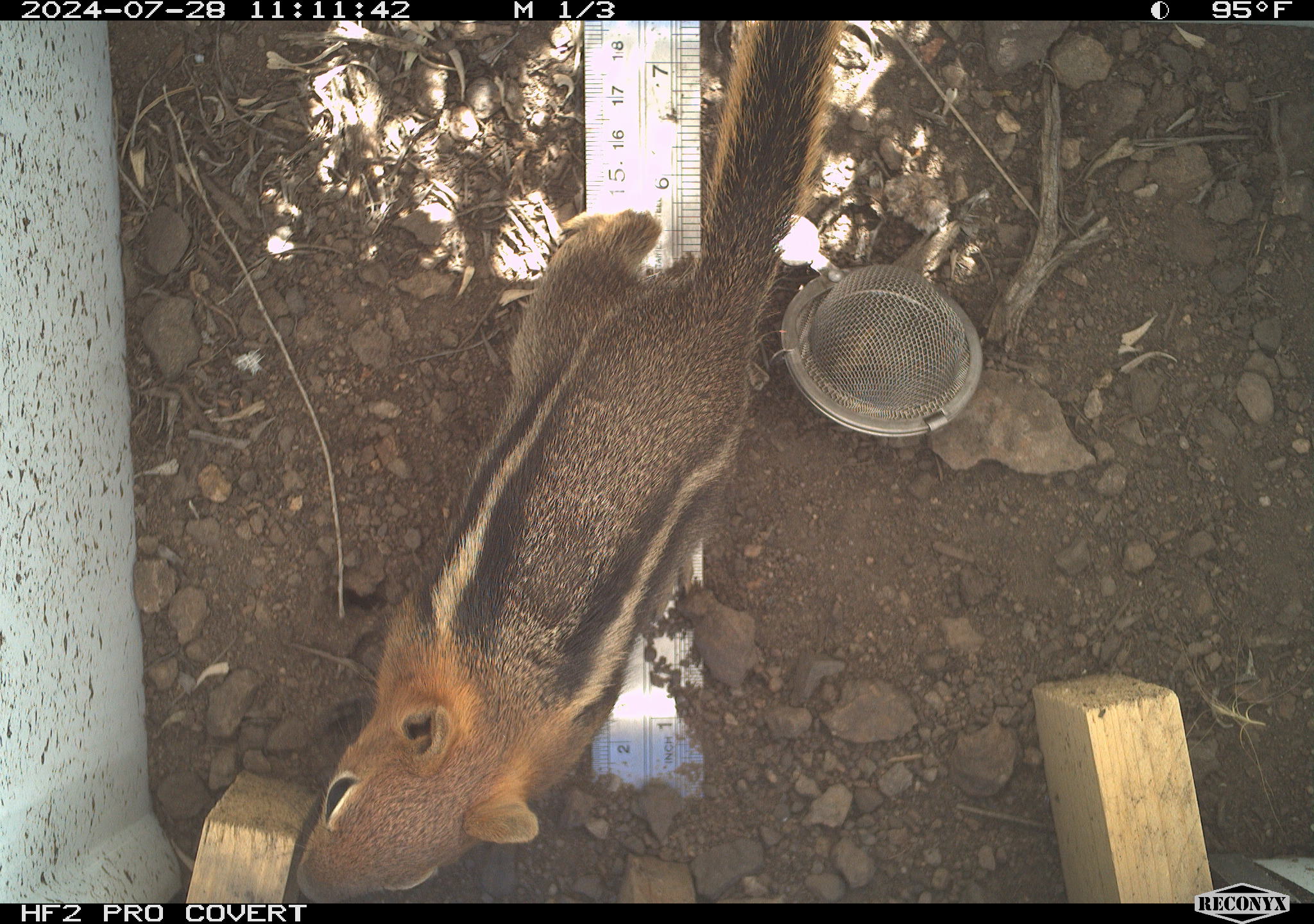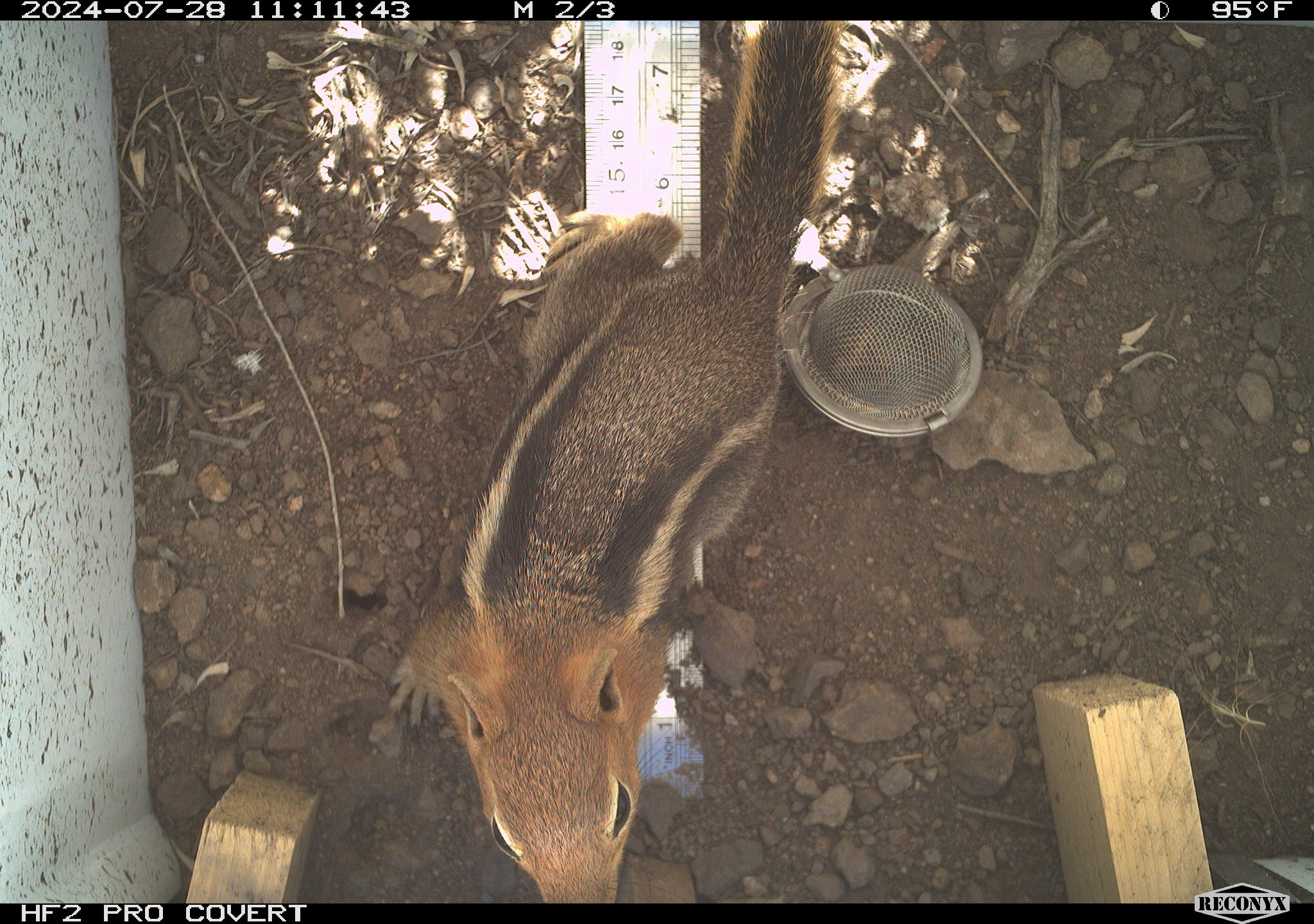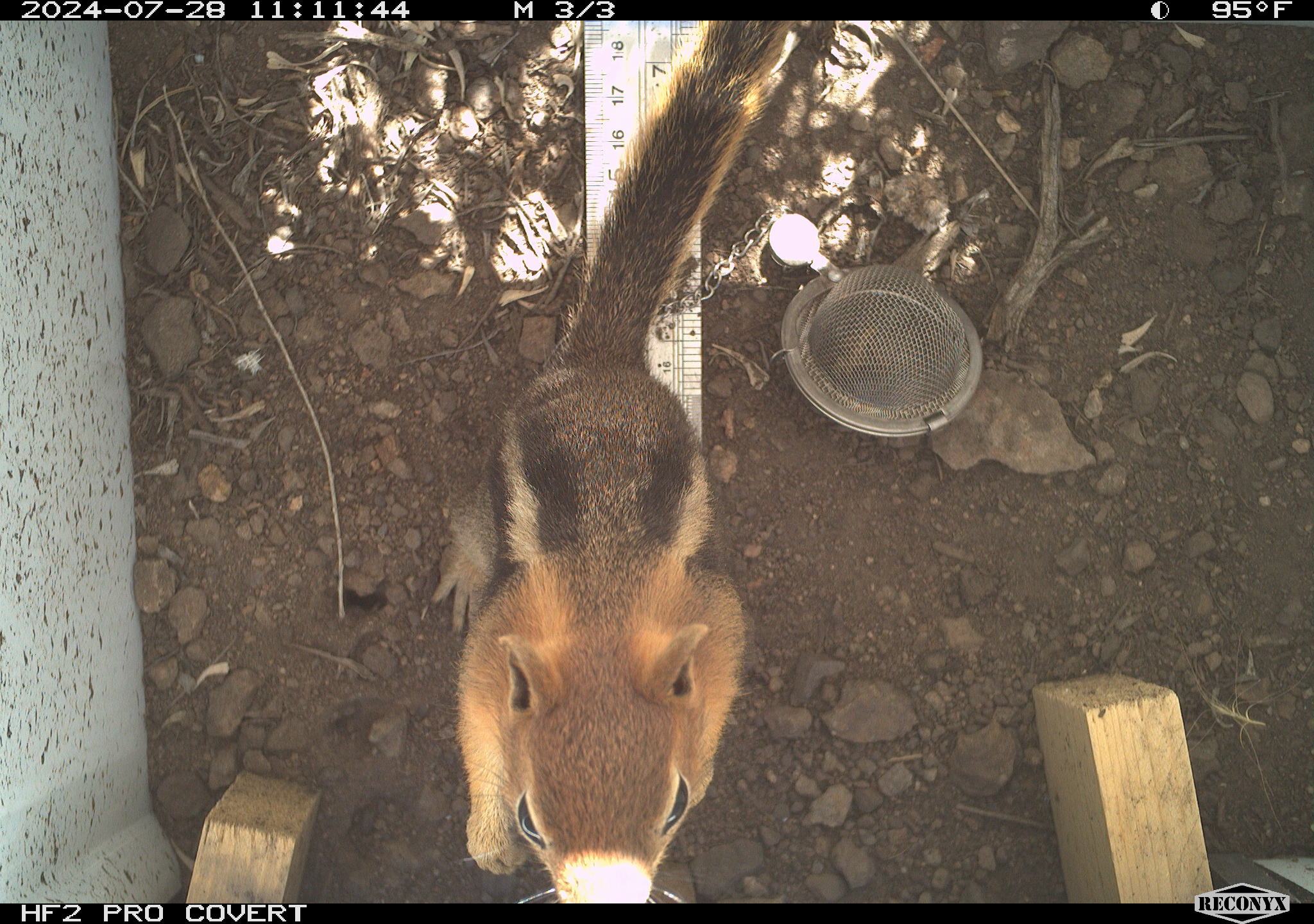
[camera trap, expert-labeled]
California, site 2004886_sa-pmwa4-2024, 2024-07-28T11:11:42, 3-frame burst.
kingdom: Animalia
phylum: Chordata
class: Mammalia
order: Rodentia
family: Sciuridae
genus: Callospermophilus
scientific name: Callospermophilus lateralis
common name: golden mantled ground squirrel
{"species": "golden mantled ground squirrel (Callospermophilus lateralis)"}